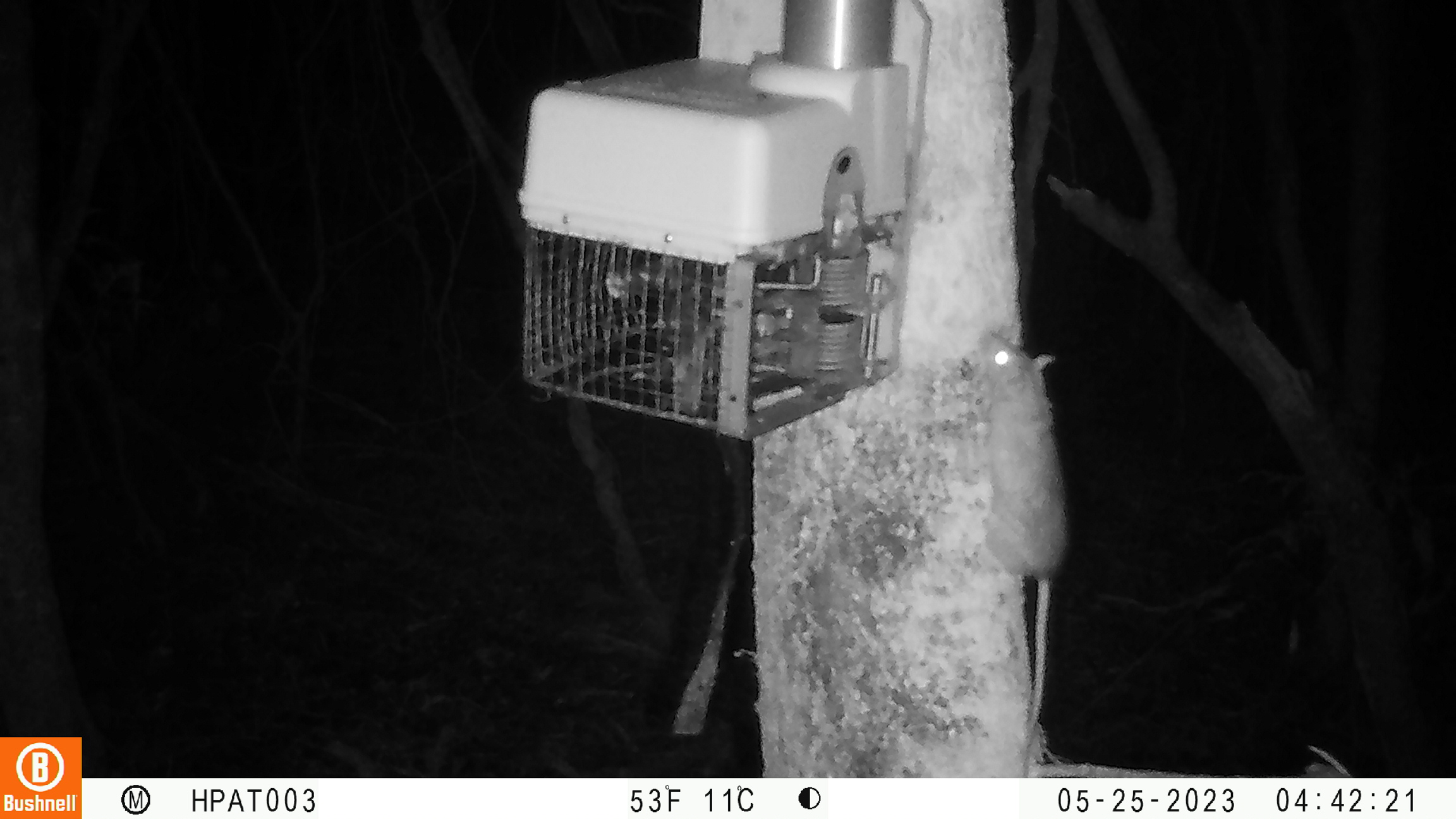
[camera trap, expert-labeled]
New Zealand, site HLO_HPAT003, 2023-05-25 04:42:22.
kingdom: Animalia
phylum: Chordata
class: Mammalia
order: Rodentia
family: Muridae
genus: Rattus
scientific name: Rattus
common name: rat